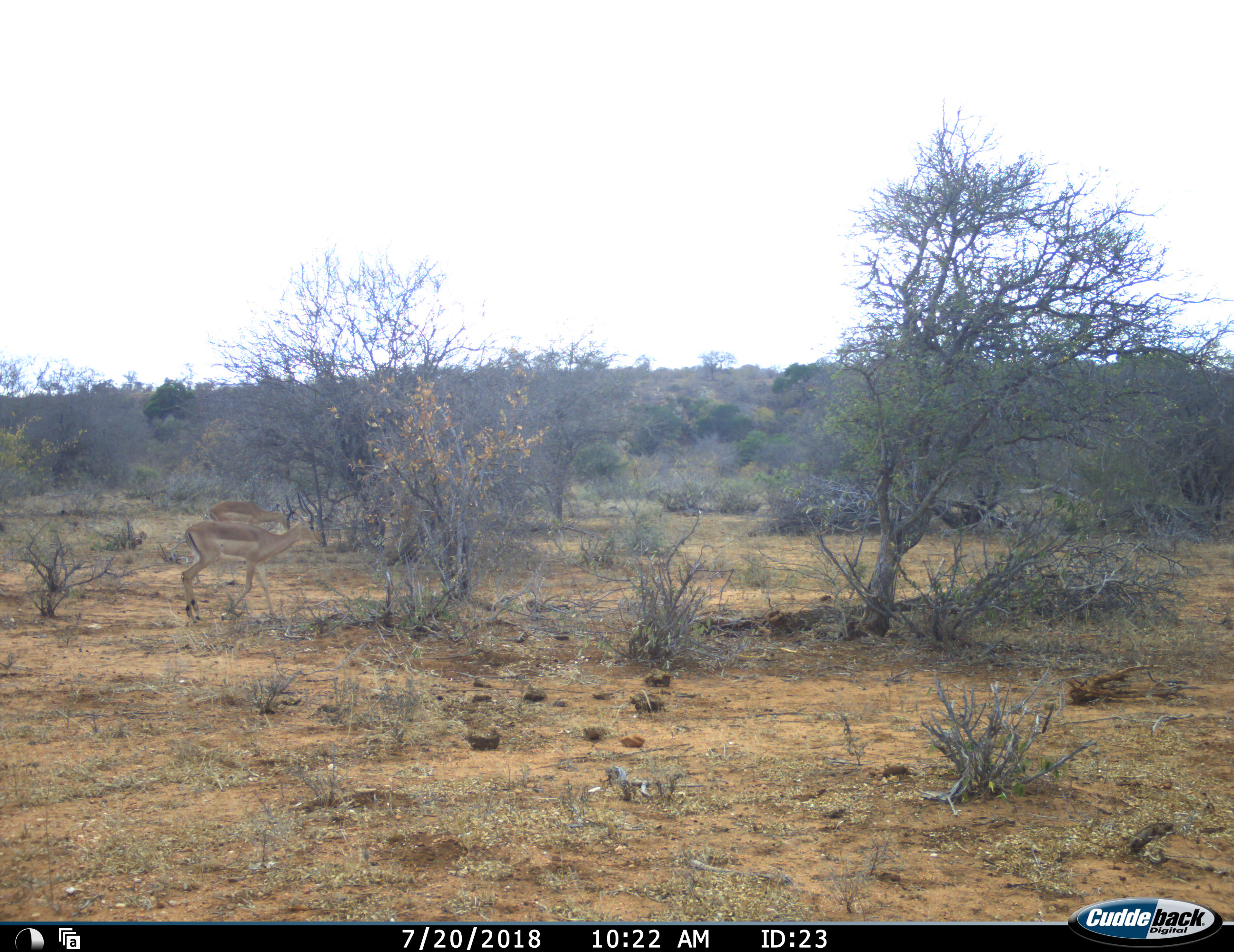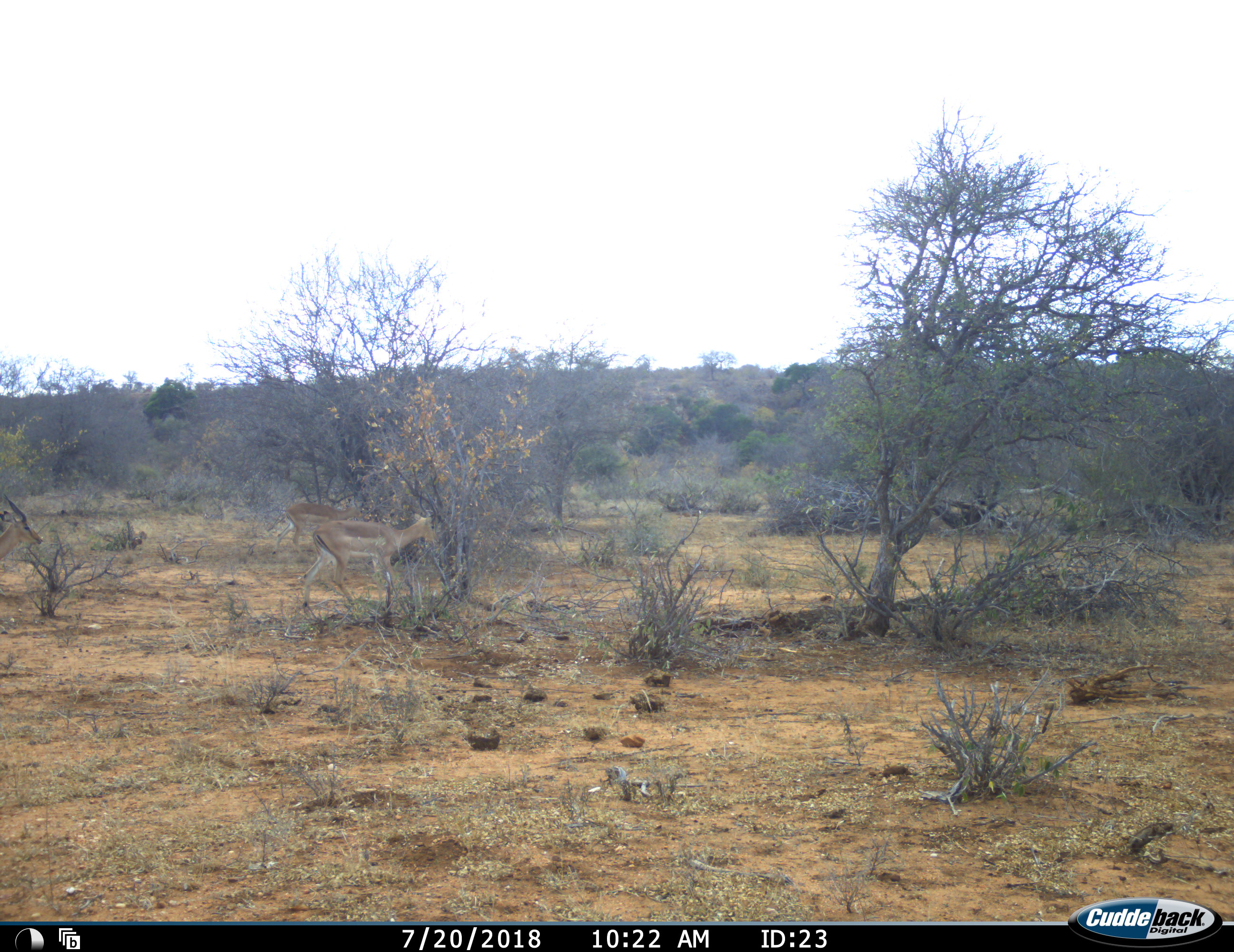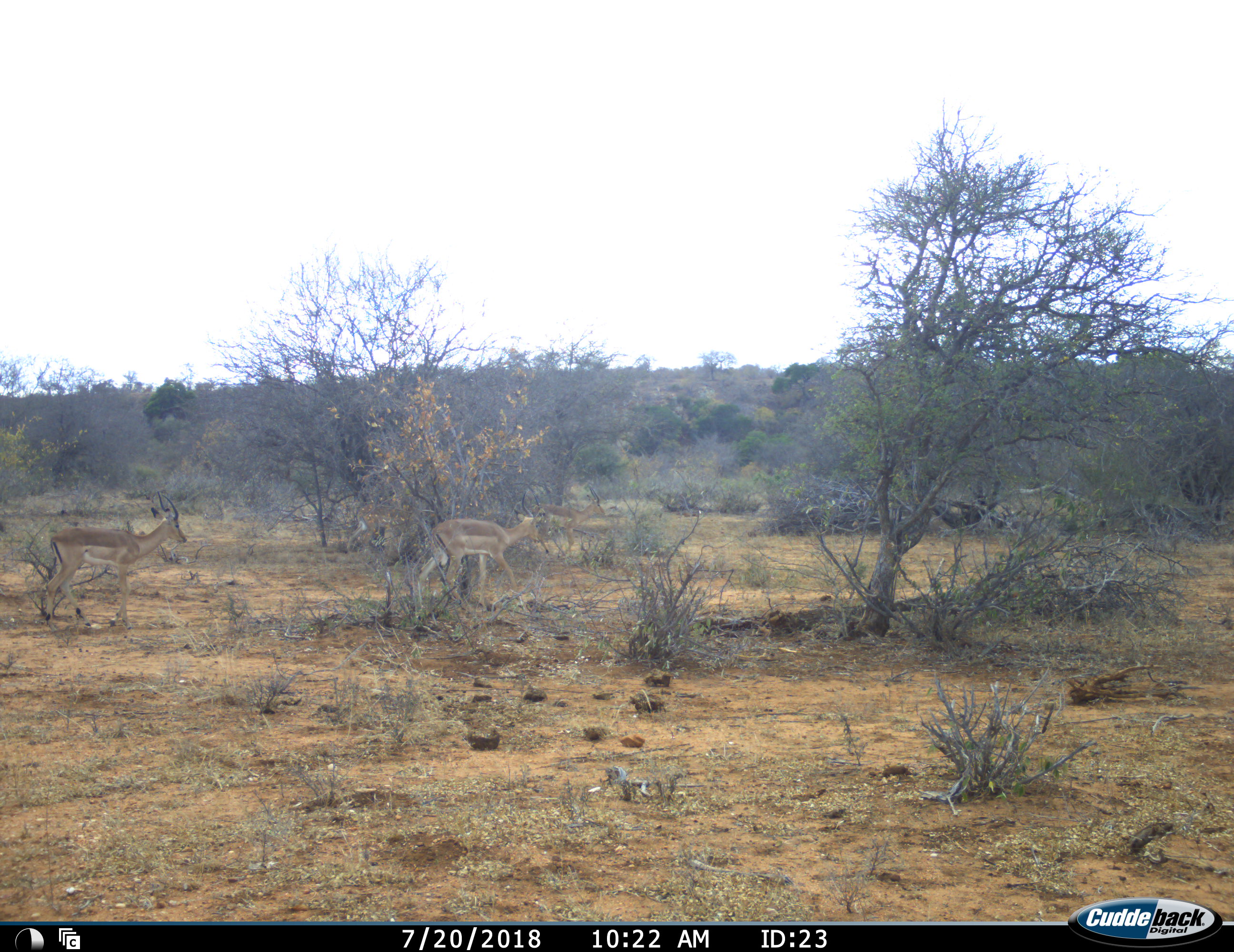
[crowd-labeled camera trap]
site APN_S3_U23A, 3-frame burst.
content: unidentified animal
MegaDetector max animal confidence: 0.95